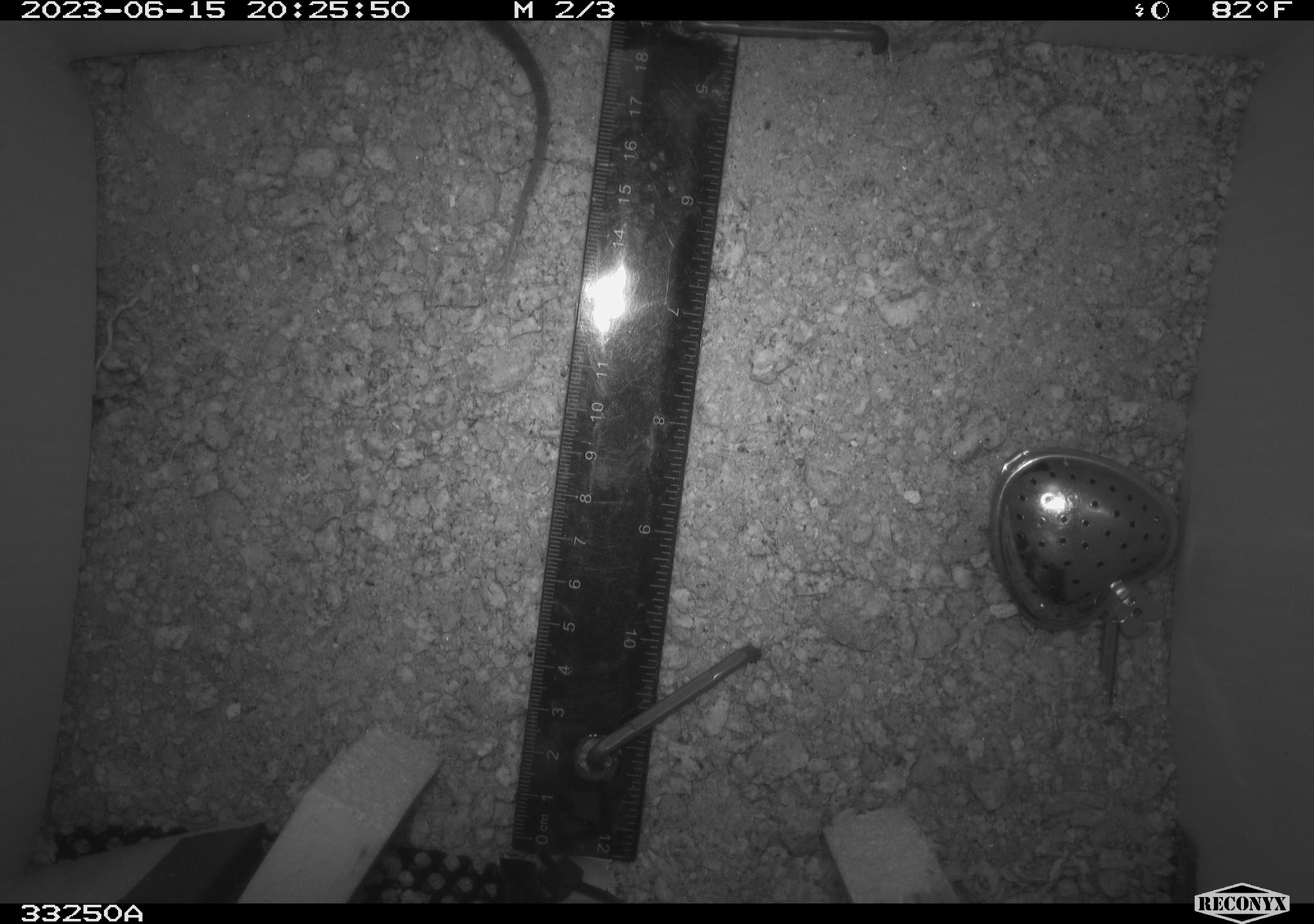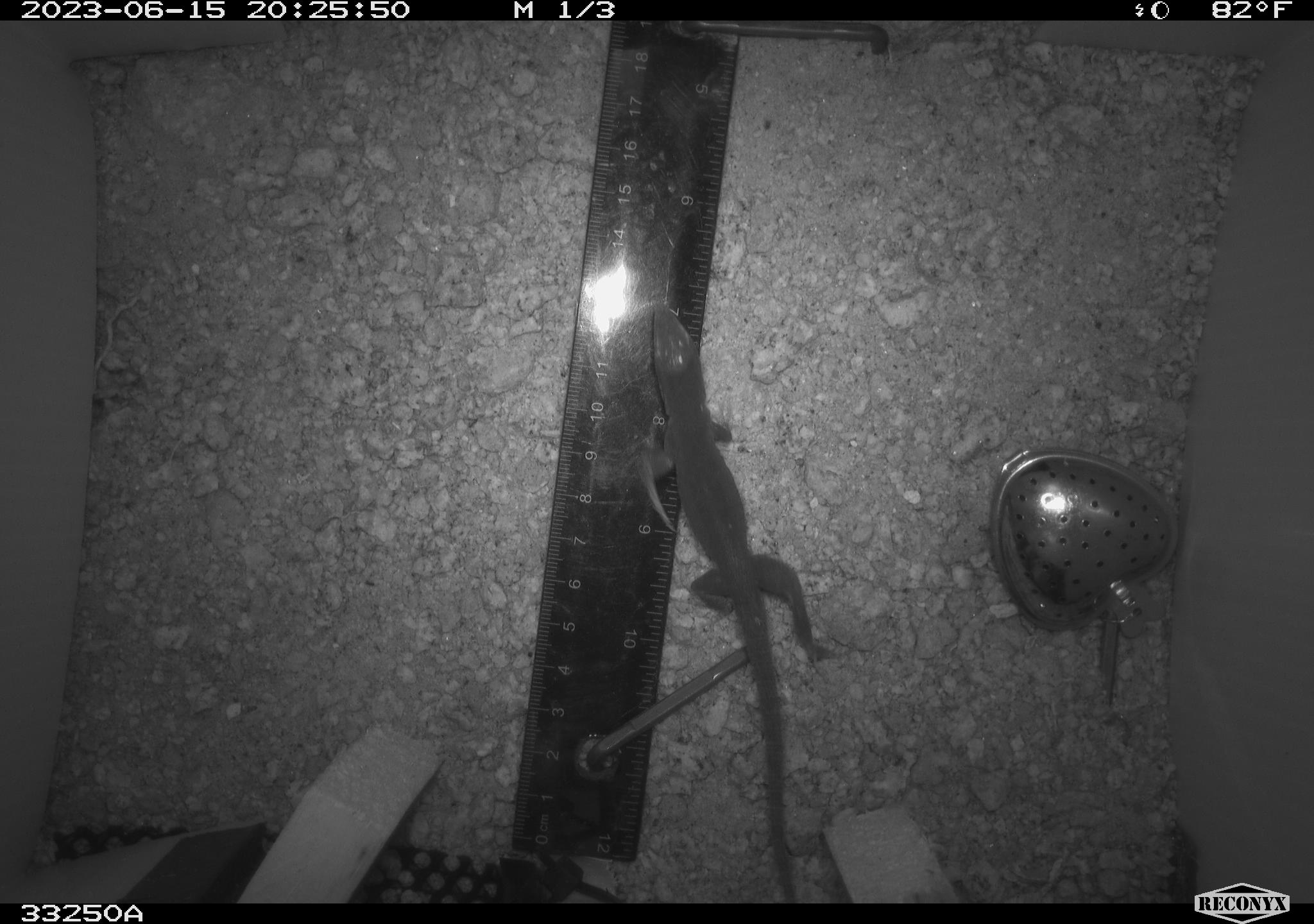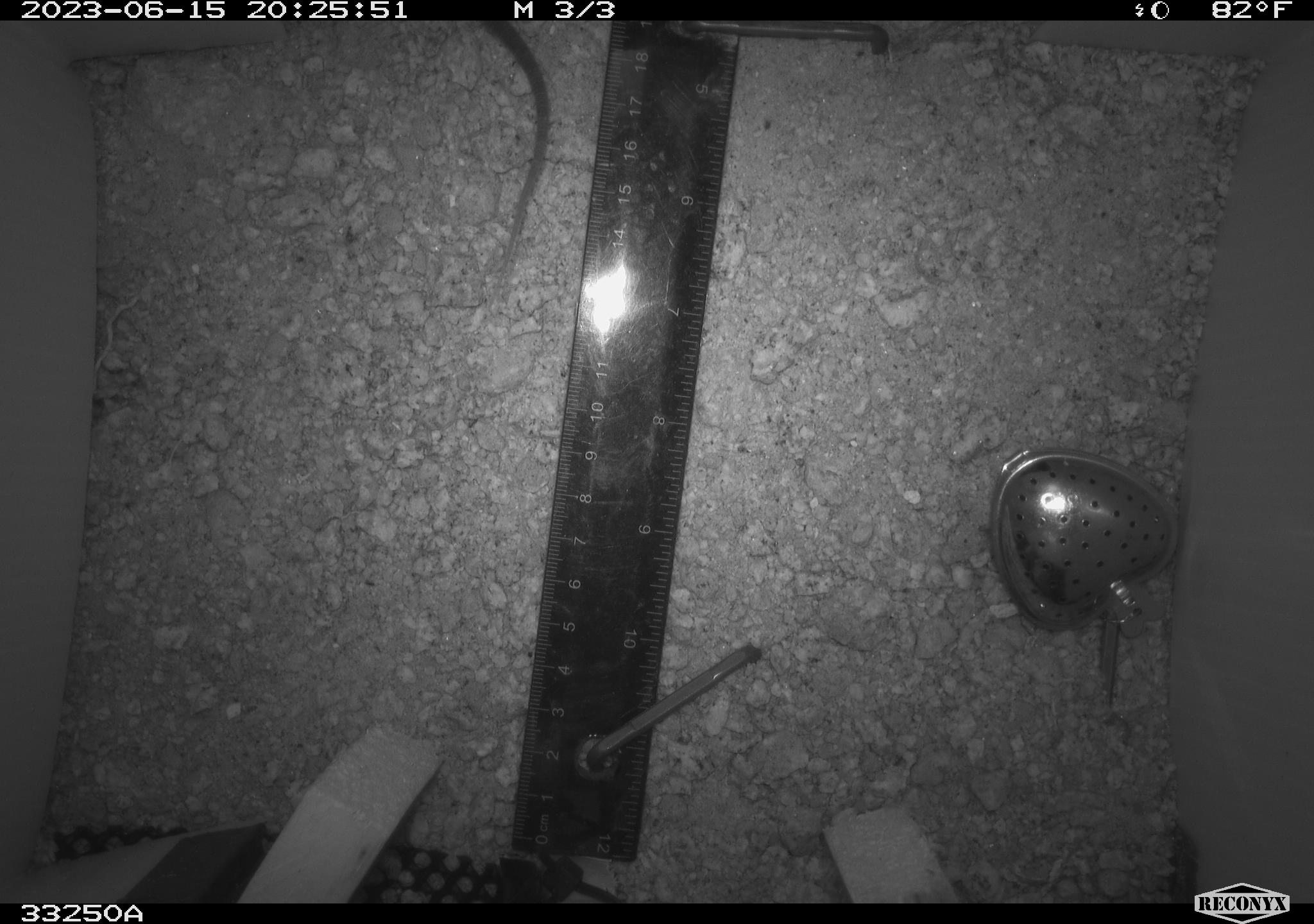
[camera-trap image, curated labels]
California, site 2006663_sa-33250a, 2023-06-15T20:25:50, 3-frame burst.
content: unidentified animal